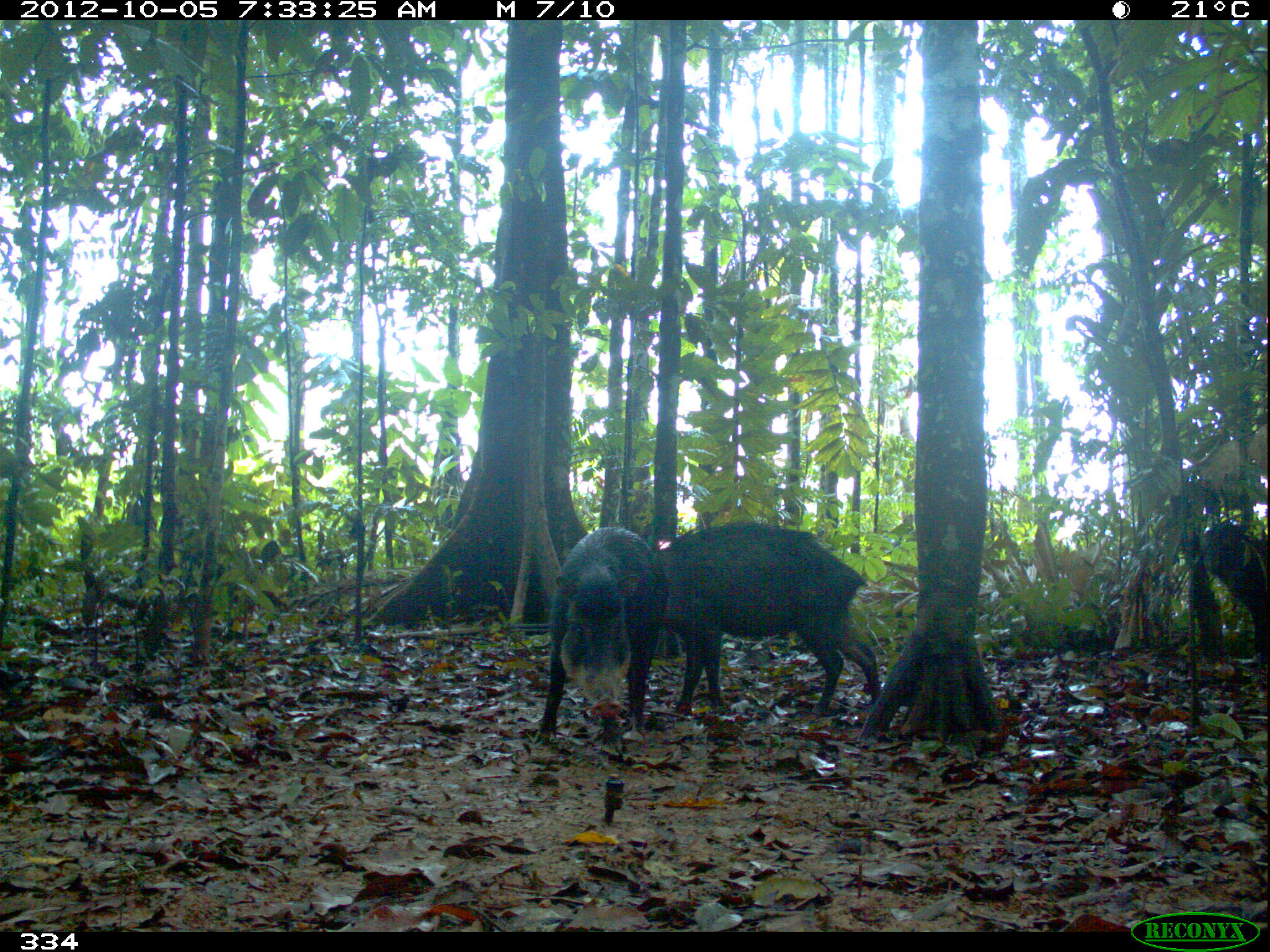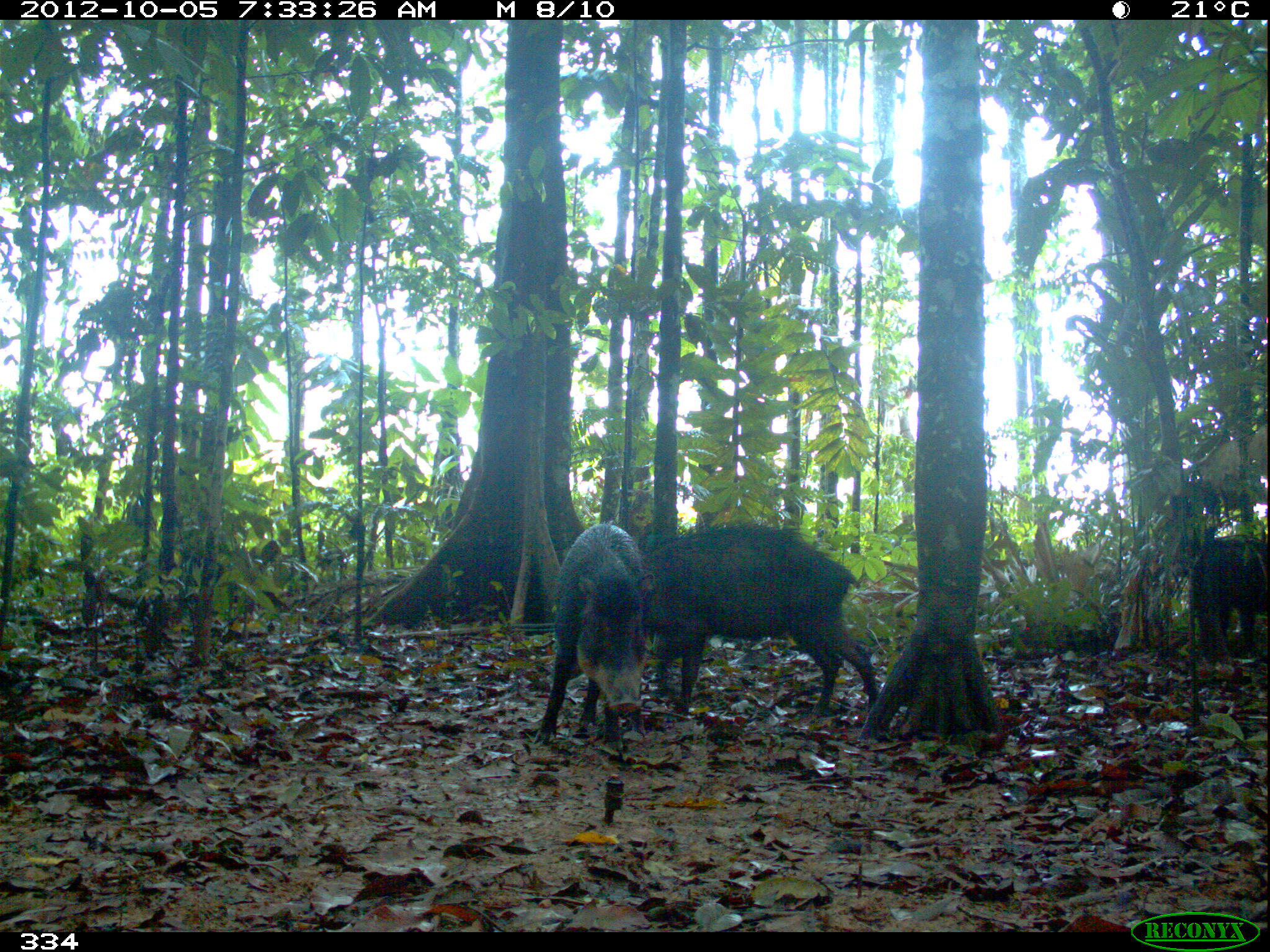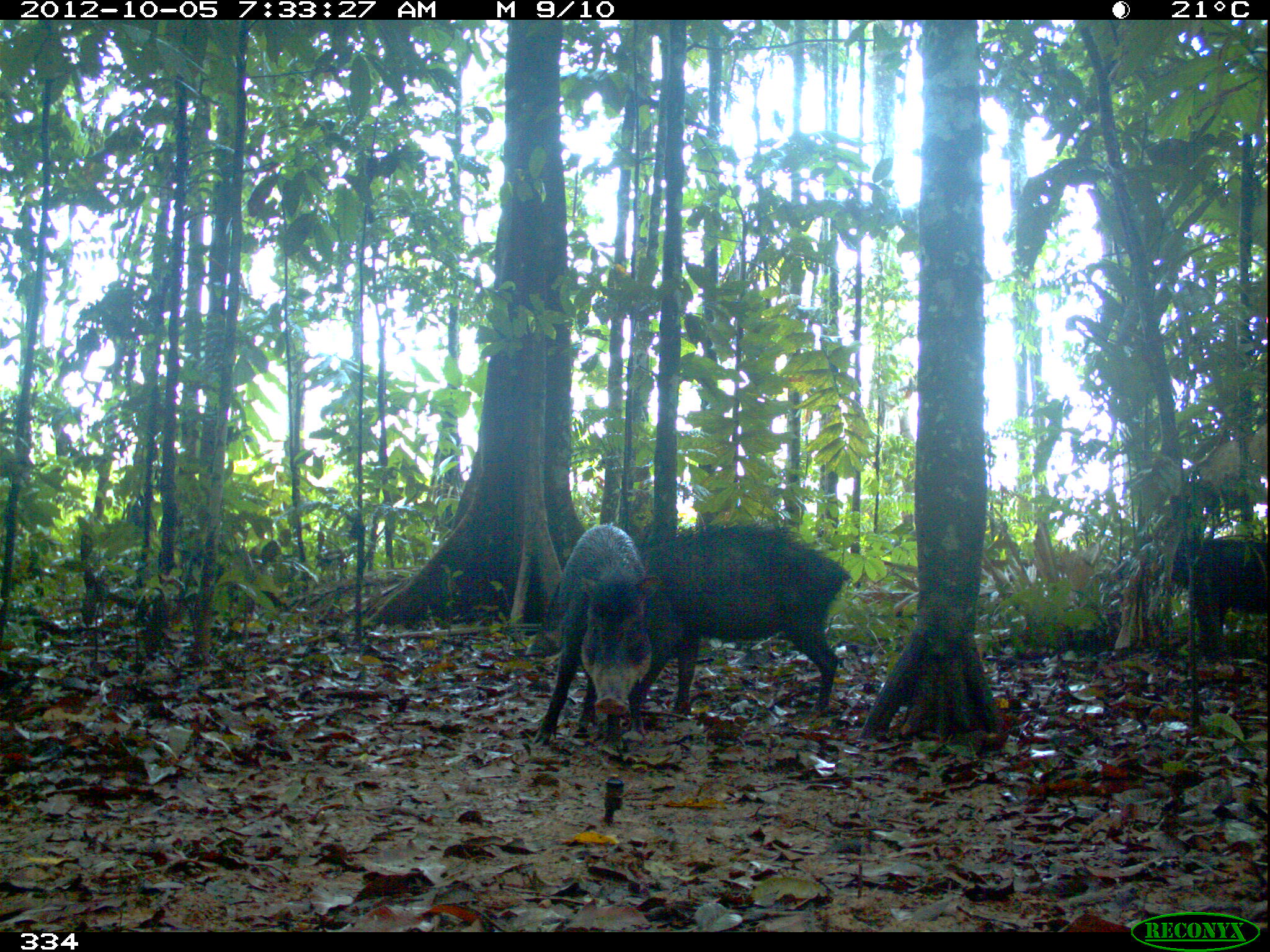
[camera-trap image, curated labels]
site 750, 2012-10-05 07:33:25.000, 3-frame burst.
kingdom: Animalia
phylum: Chordata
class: Mammalia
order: Artiodactyla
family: Tayassuidae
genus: Tayassu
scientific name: Tayassu pecari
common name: white-lipped peccary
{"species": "Tayassu pecari (white-lipped peccary)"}